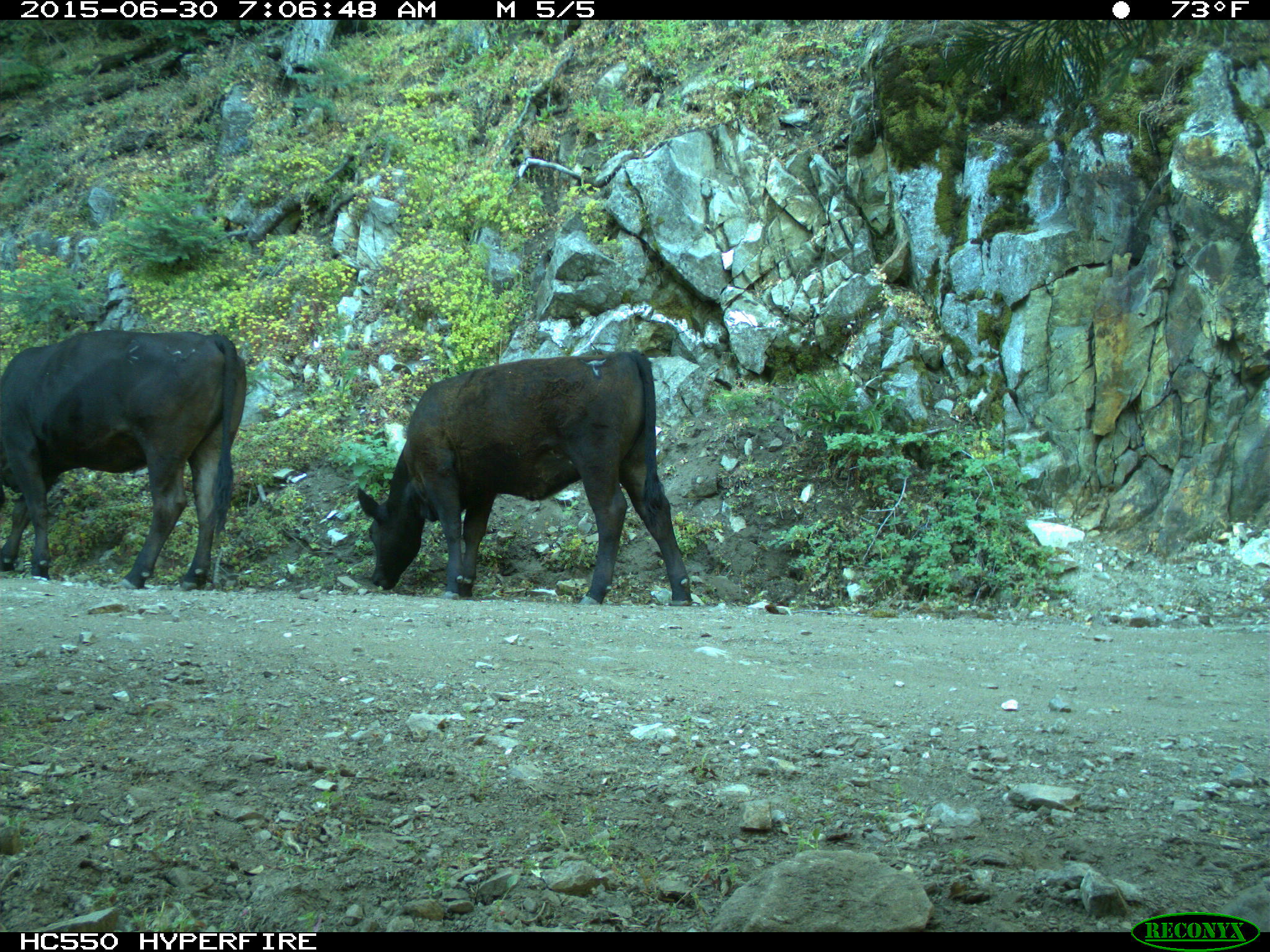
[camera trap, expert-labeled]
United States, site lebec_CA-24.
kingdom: Animalia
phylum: Chordata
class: Mammalia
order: Artiodactyla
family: Bovidae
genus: Bos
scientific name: Bos taurus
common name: domestic cow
Bos taurus (domestic cow).